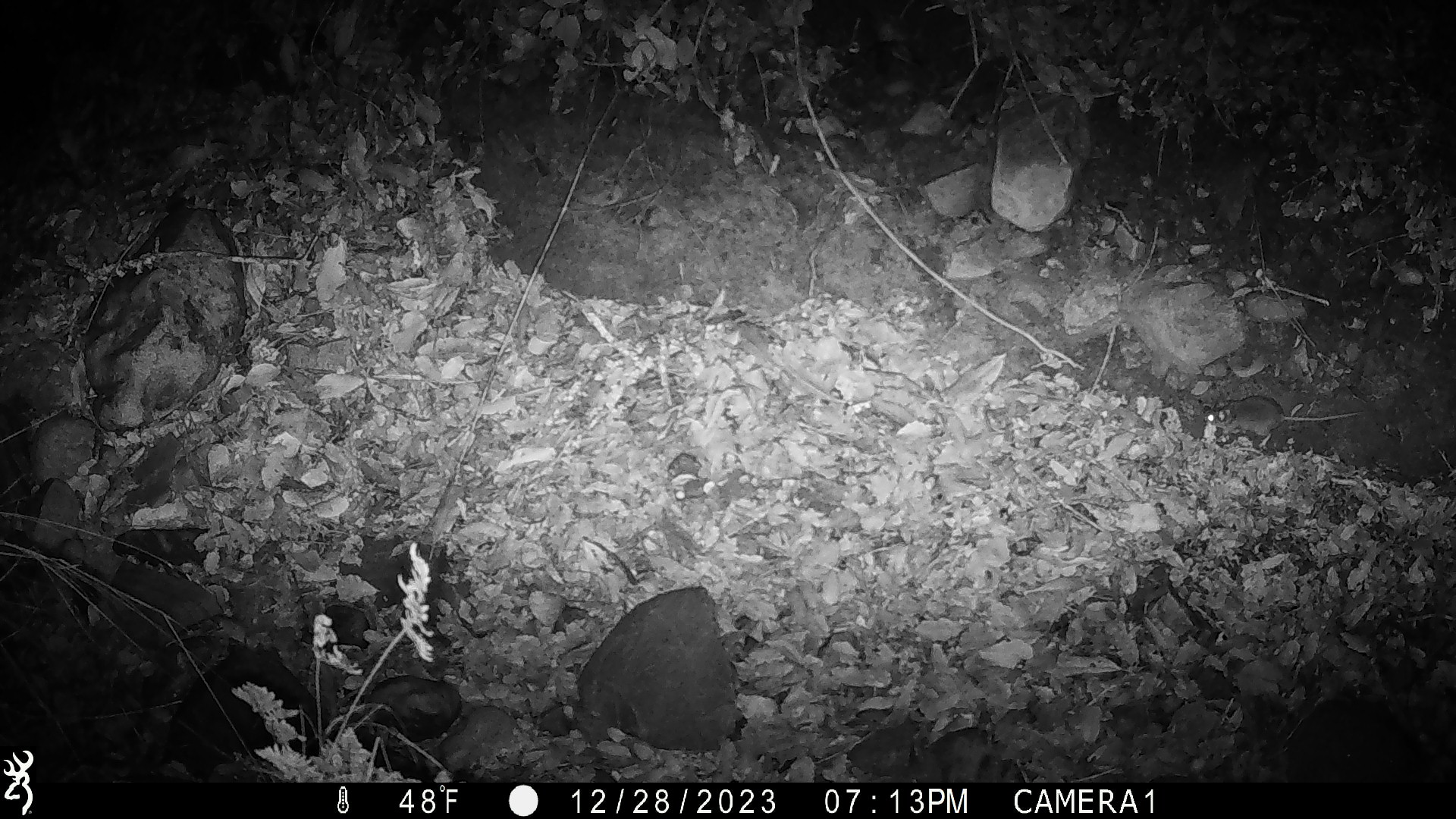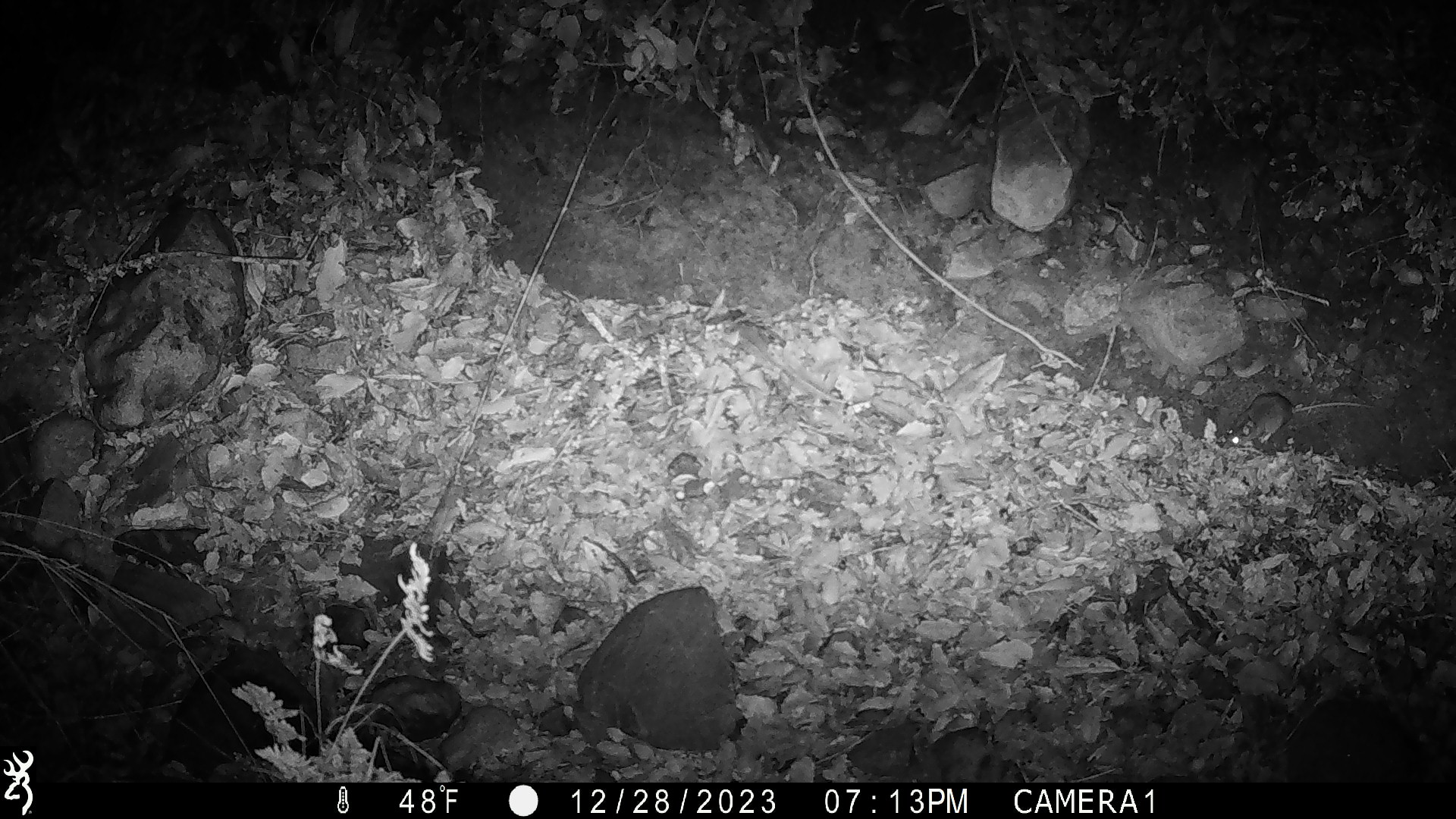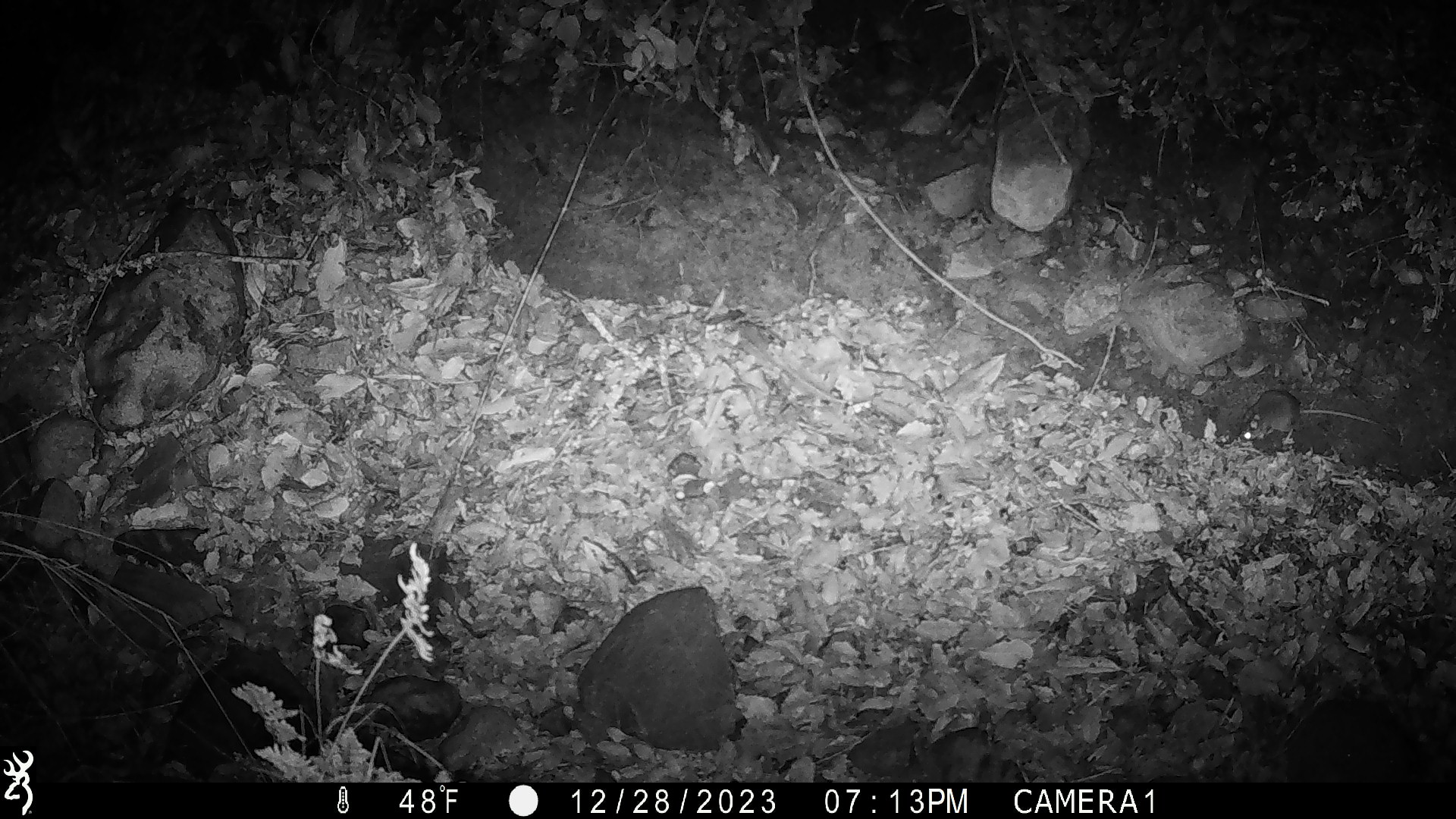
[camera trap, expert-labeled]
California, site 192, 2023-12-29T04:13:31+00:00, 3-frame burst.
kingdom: Animalia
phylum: Chordata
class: Mammalia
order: Rodentia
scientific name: Rodentia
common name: mouse or rat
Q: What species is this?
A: Mouse or rat (Rodentia).